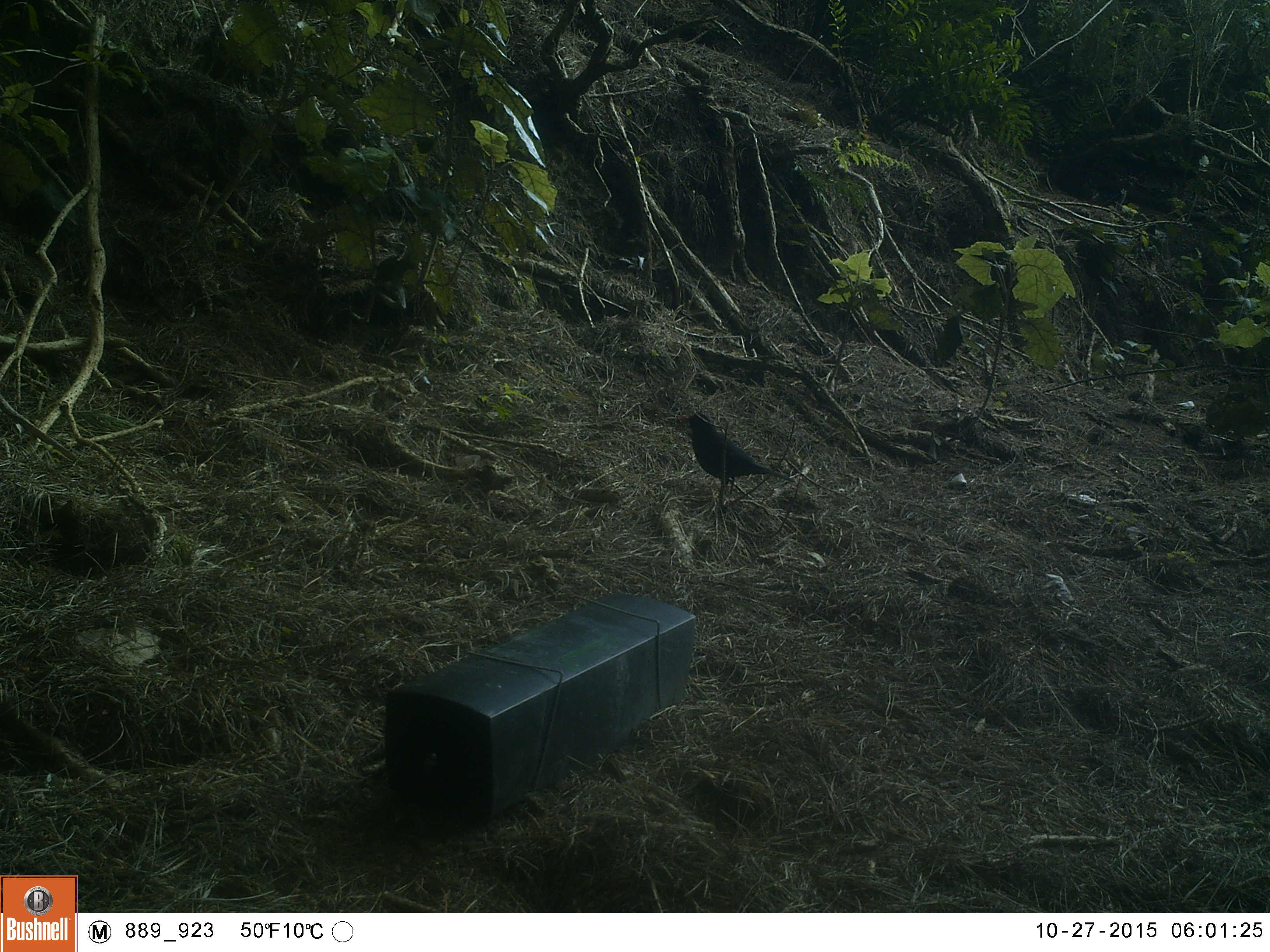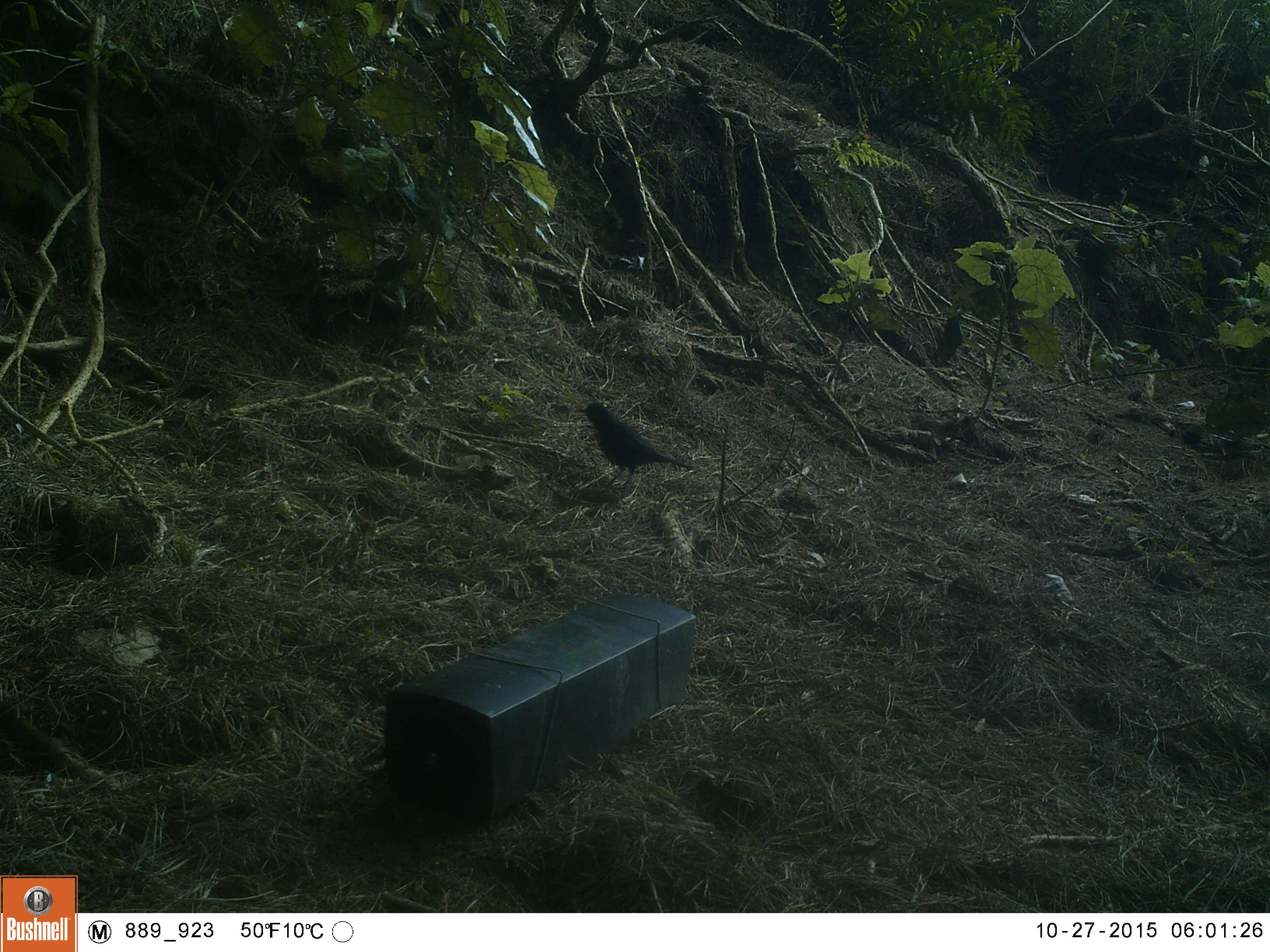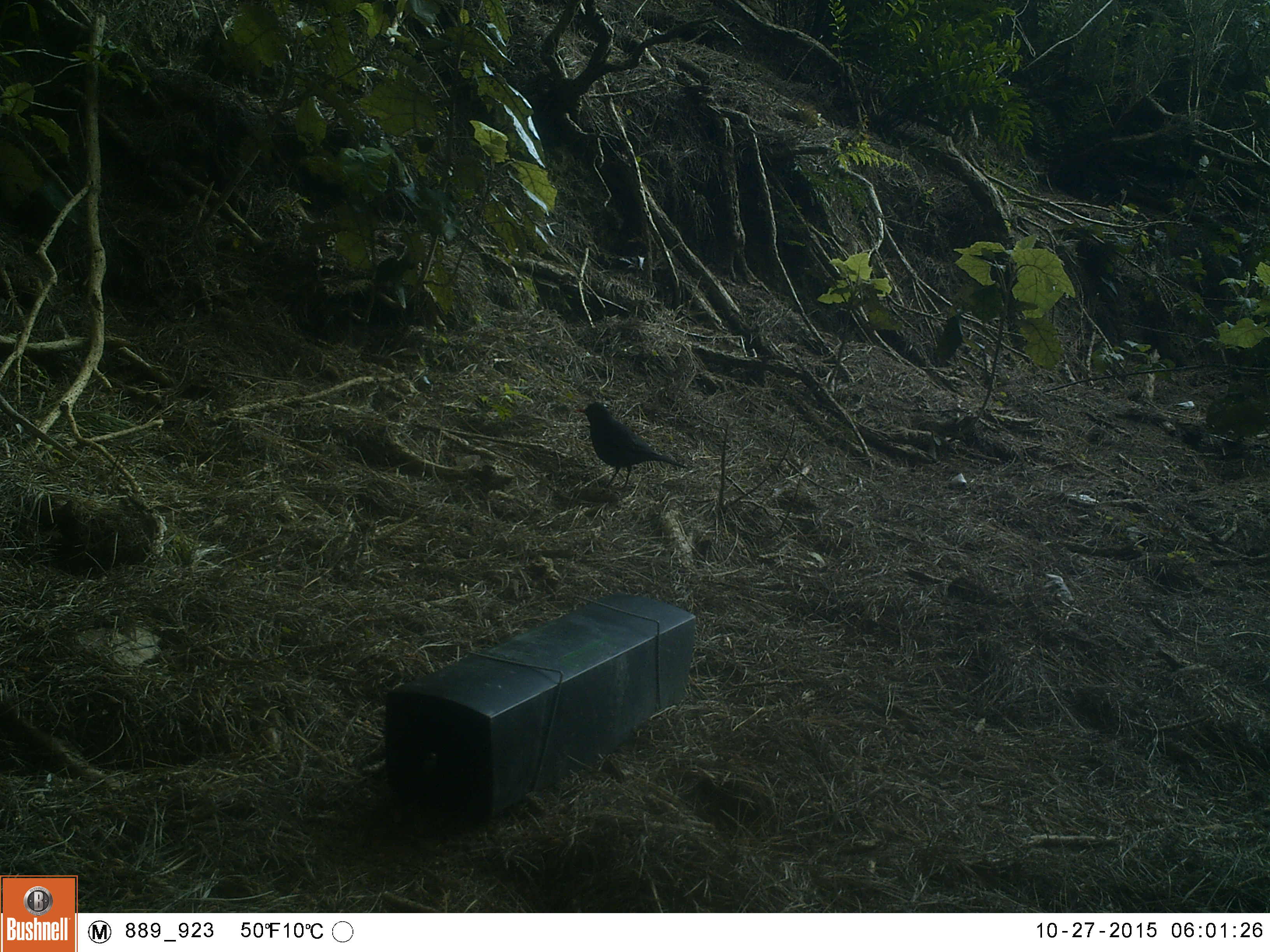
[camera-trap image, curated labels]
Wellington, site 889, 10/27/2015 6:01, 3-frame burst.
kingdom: Animalia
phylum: Chordata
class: Aves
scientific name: Aves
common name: bird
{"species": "bird (Aves)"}